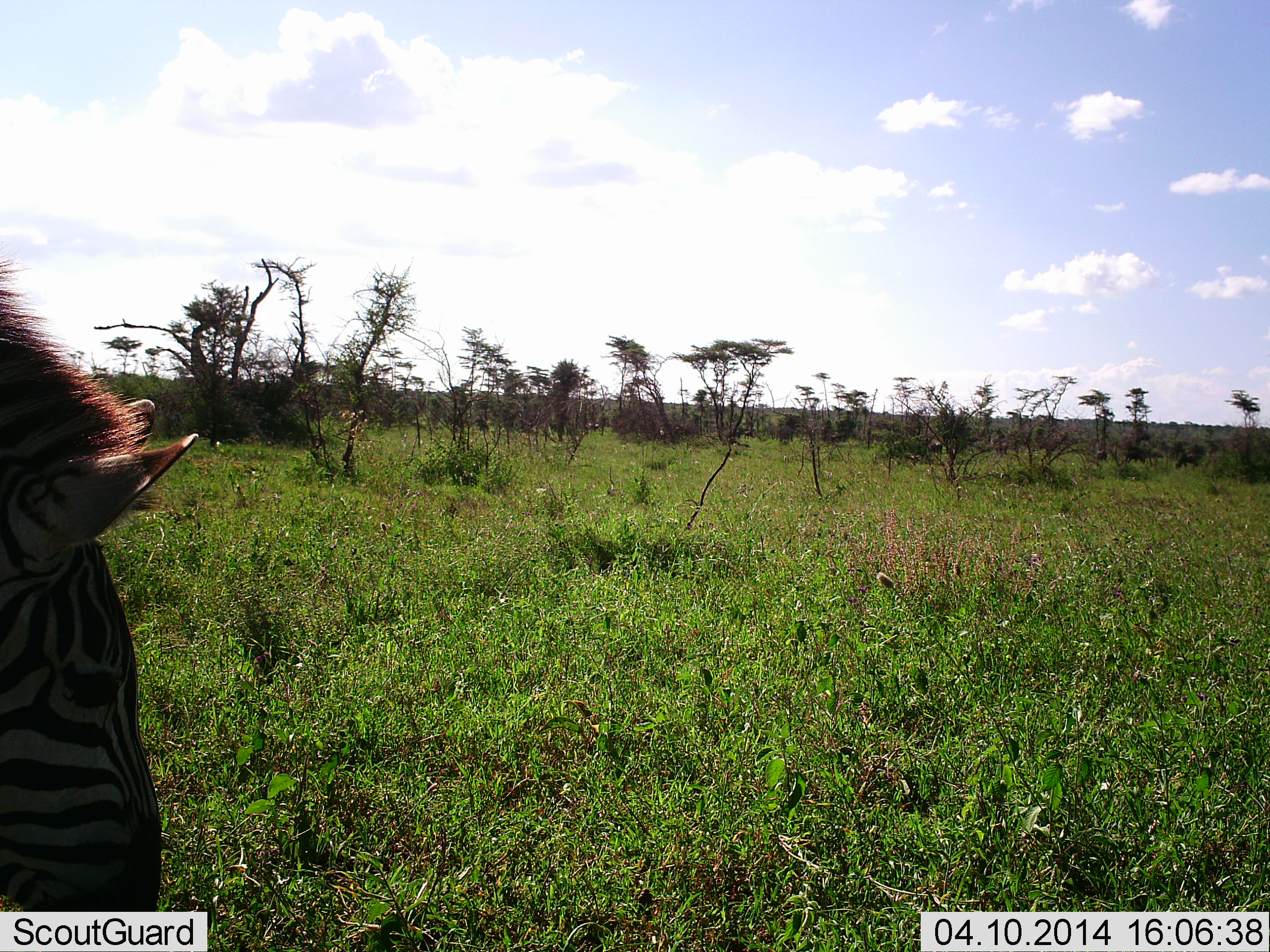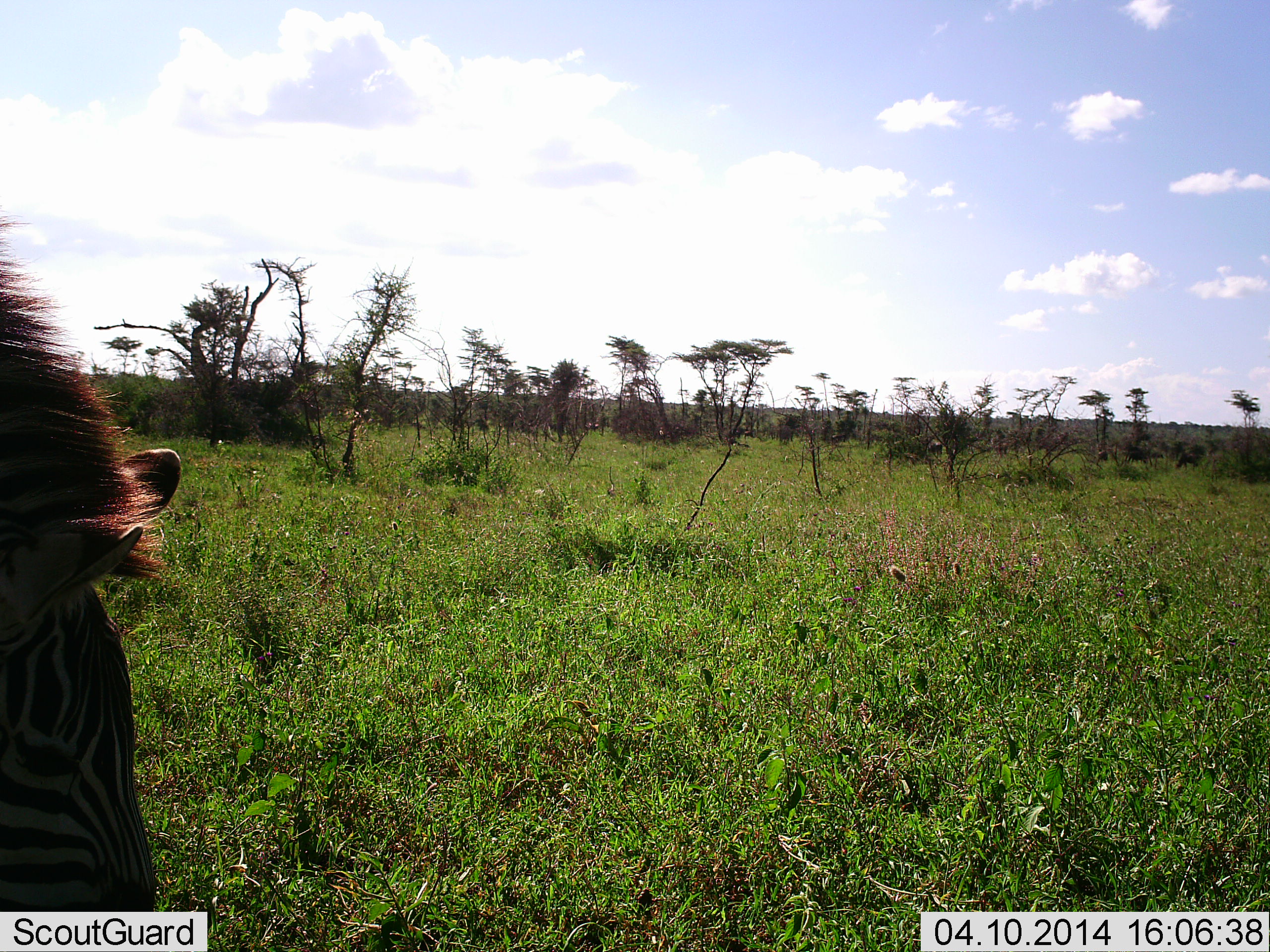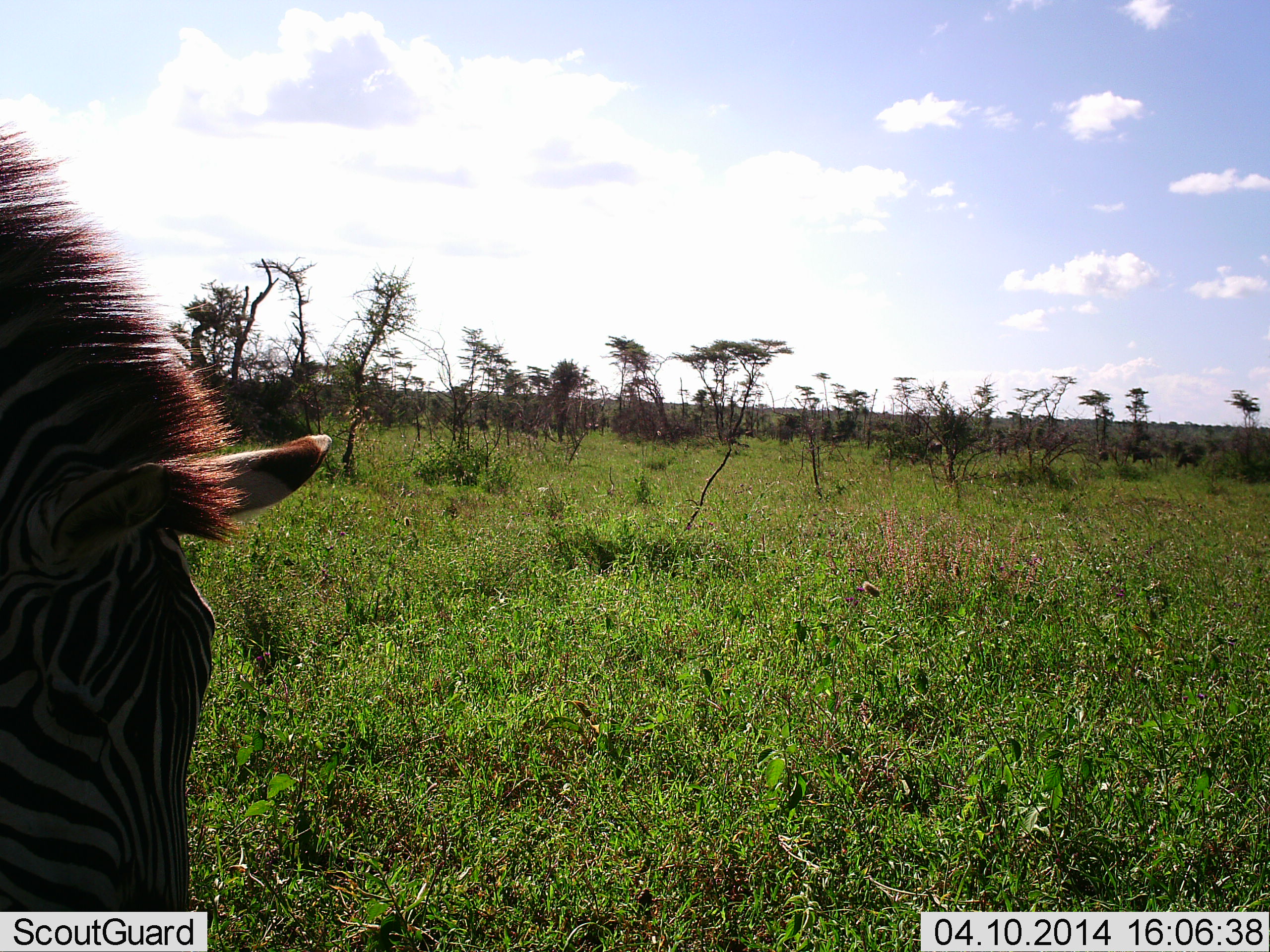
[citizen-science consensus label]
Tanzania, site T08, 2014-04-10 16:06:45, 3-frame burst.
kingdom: Animalia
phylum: Chordata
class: Mammalia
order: Perissodactyla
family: Equidae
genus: Equus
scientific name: Equus quagga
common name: plains zebra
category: zebra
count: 1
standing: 60%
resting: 0%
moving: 20%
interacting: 0%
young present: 0%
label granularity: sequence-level